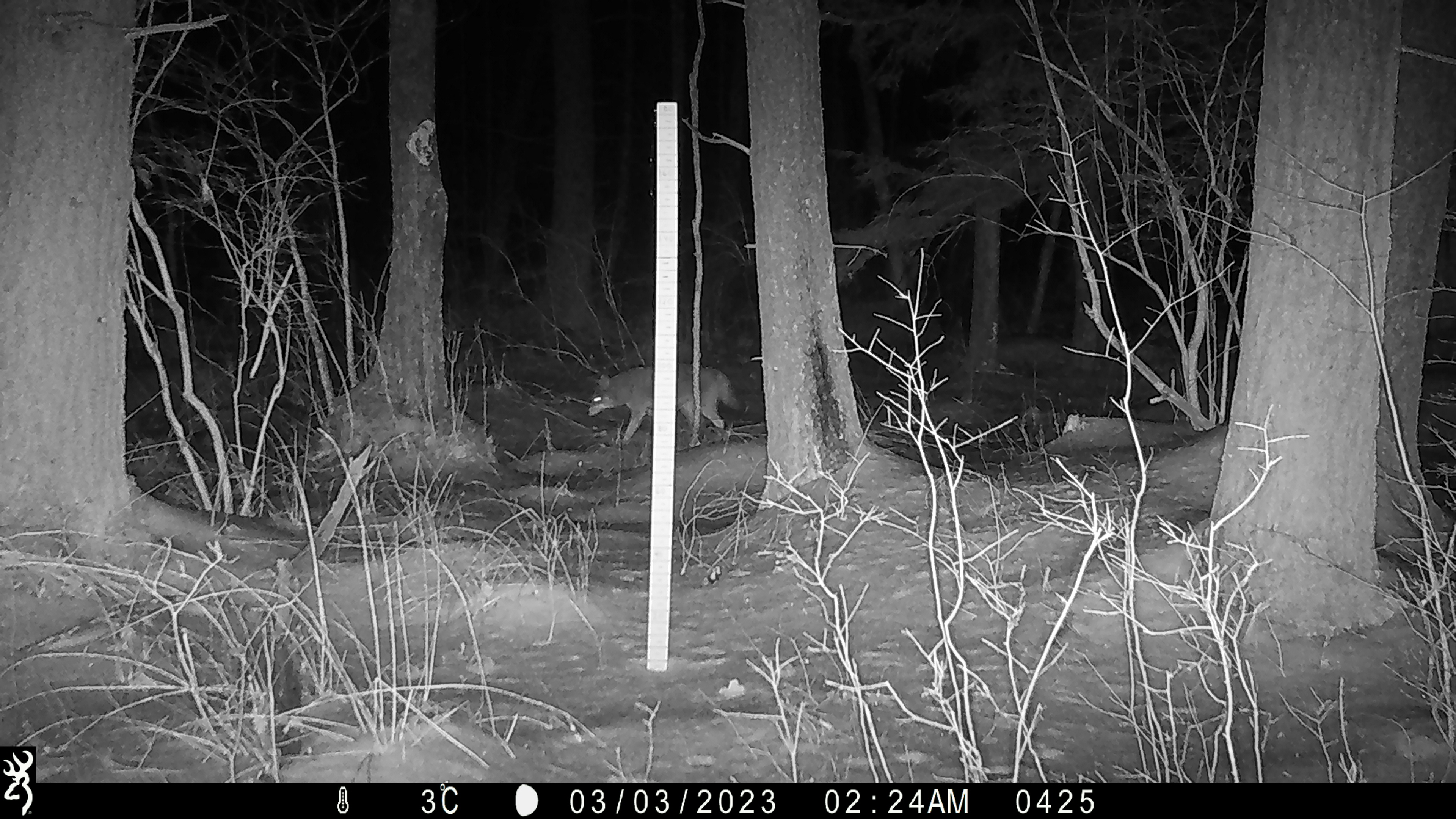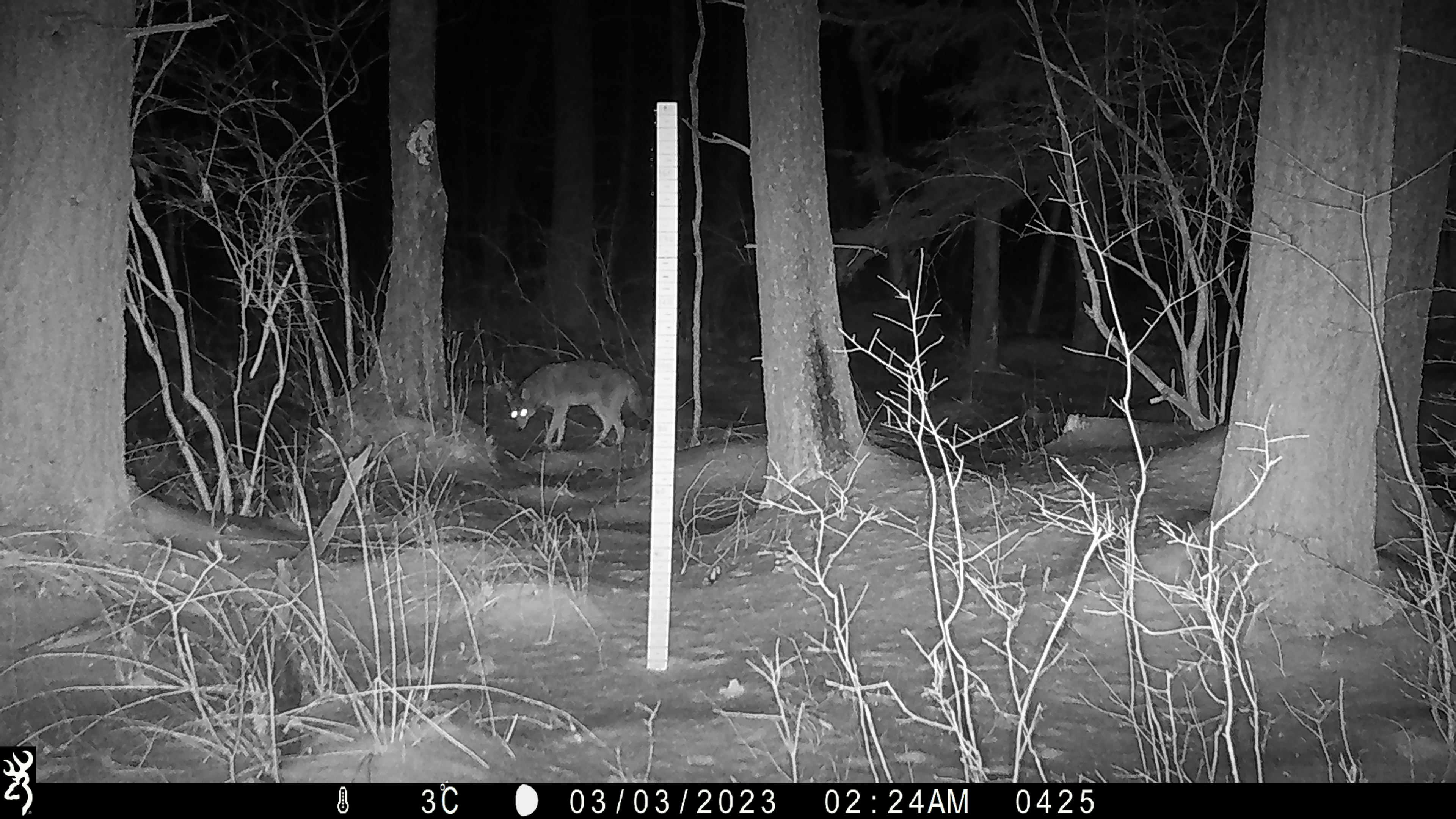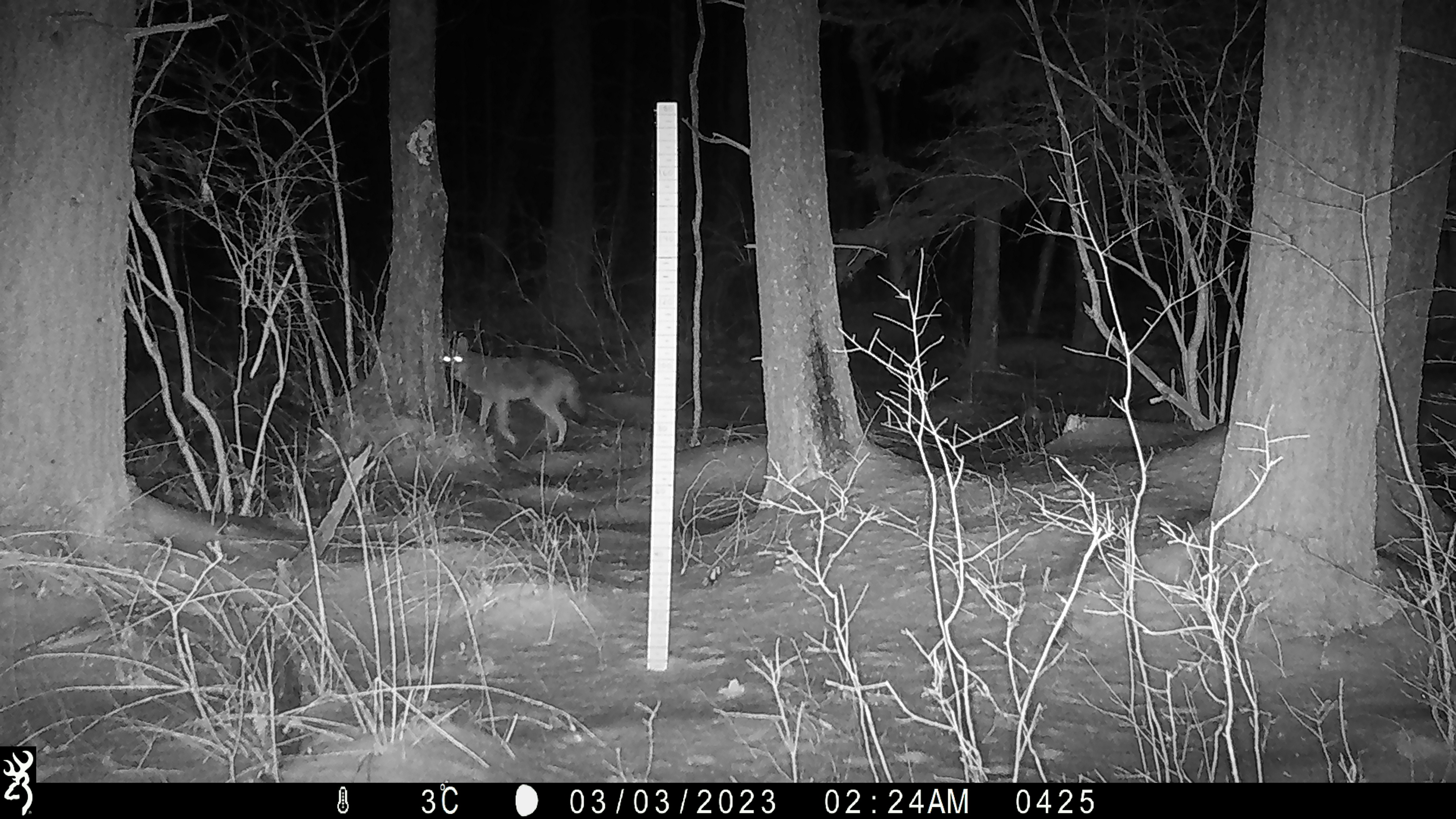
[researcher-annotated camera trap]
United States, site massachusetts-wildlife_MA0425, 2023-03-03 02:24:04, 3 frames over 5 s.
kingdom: Animalia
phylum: Chordata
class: Mammalia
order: Carnivora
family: Canidae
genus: Canis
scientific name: Canis latrans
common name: coyote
Coyote (Canis latrans).